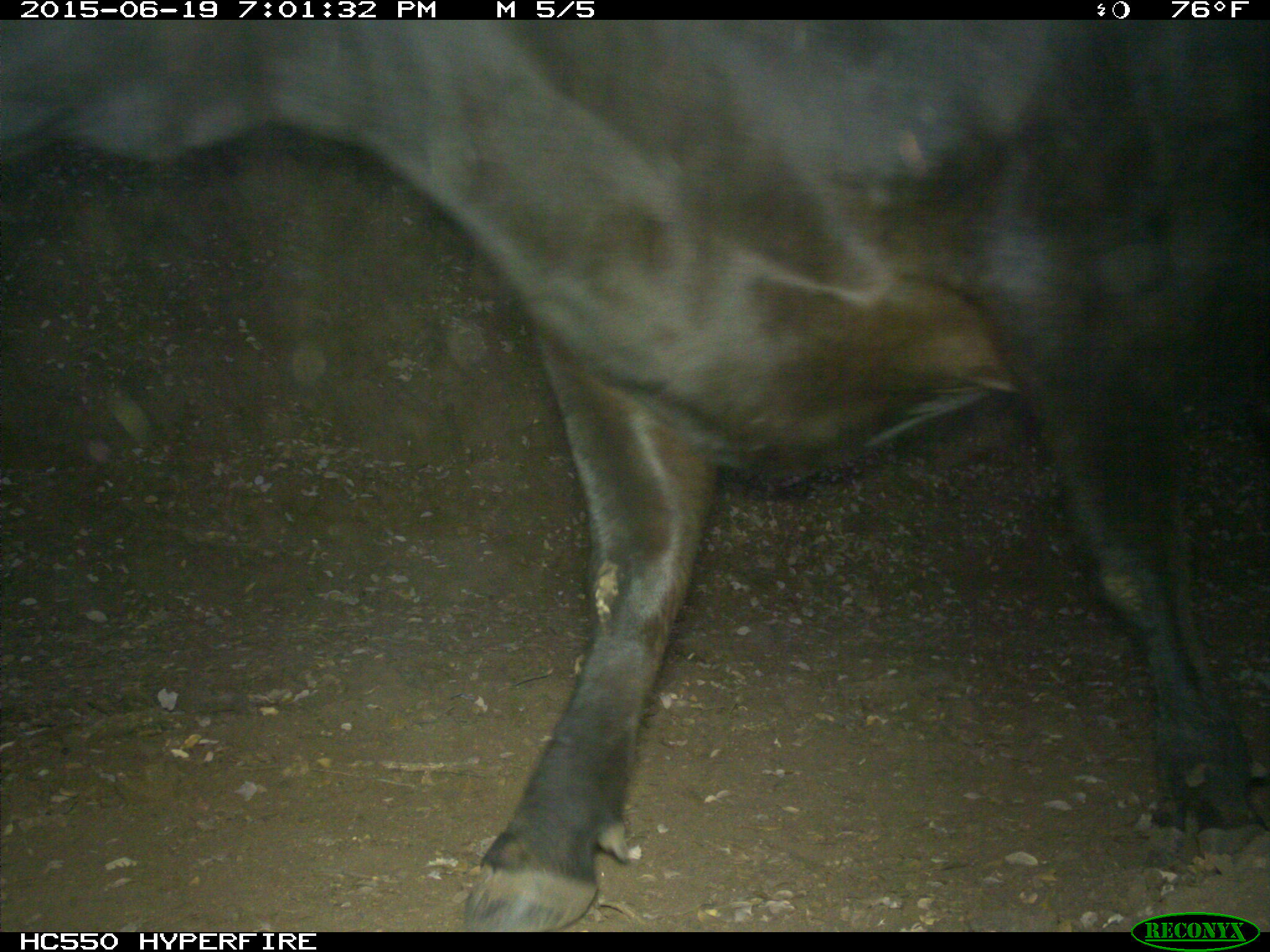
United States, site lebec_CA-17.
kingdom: Animalia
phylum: Chordata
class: Mammalia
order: Artiodactyla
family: Bovidae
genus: Bos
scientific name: Bos taurus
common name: domestic cow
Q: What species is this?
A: Bos taurus (domestic cow).